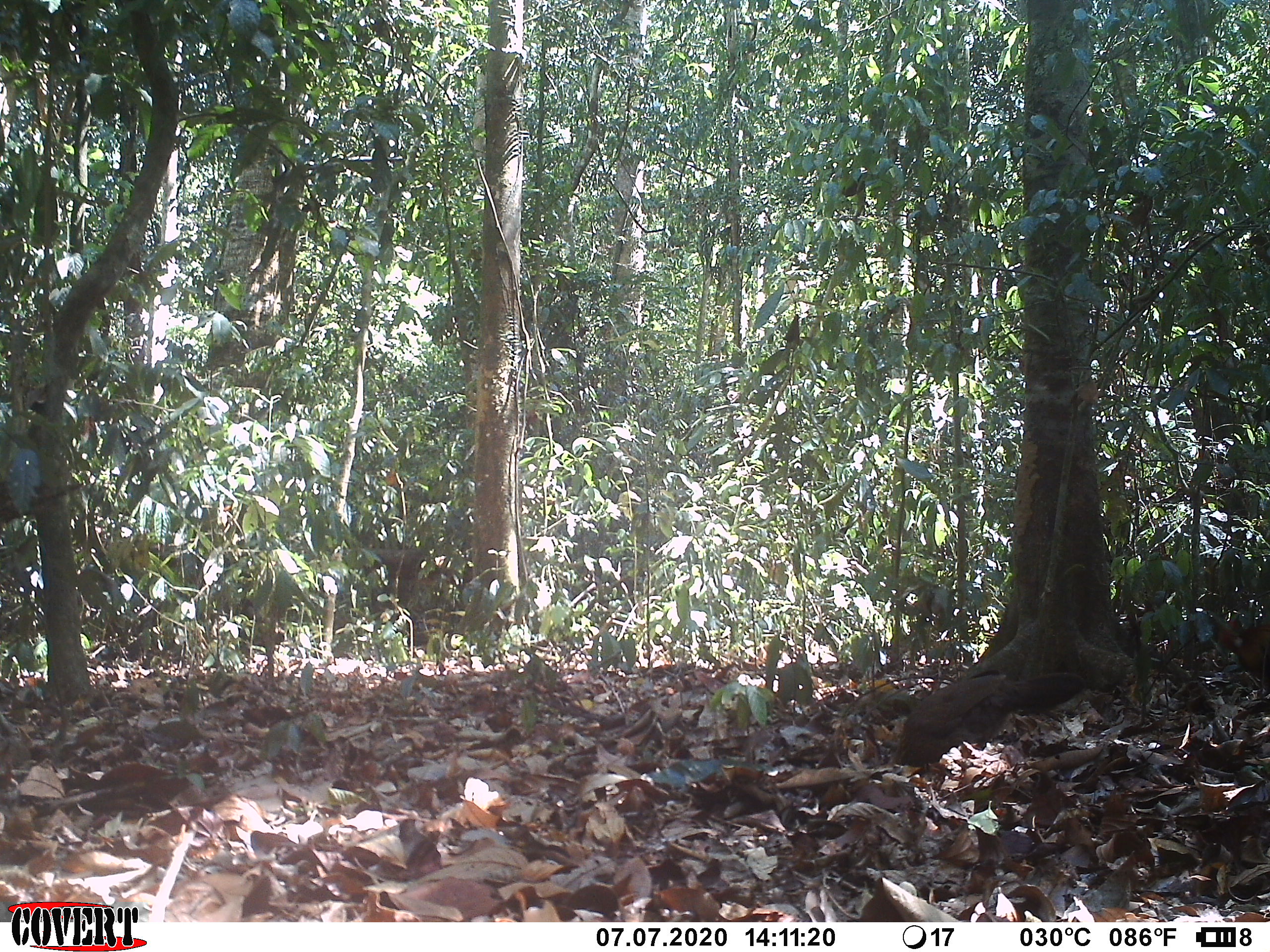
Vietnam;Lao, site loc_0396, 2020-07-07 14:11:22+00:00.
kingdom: Animalia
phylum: Chordata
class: Aves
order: Galliformes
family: Phasianidae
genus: Gallus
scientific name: Gallus gallus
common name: red junglefowl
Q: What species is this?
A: Red junglefowl (Gallus gallus).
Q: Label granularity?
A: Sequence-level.